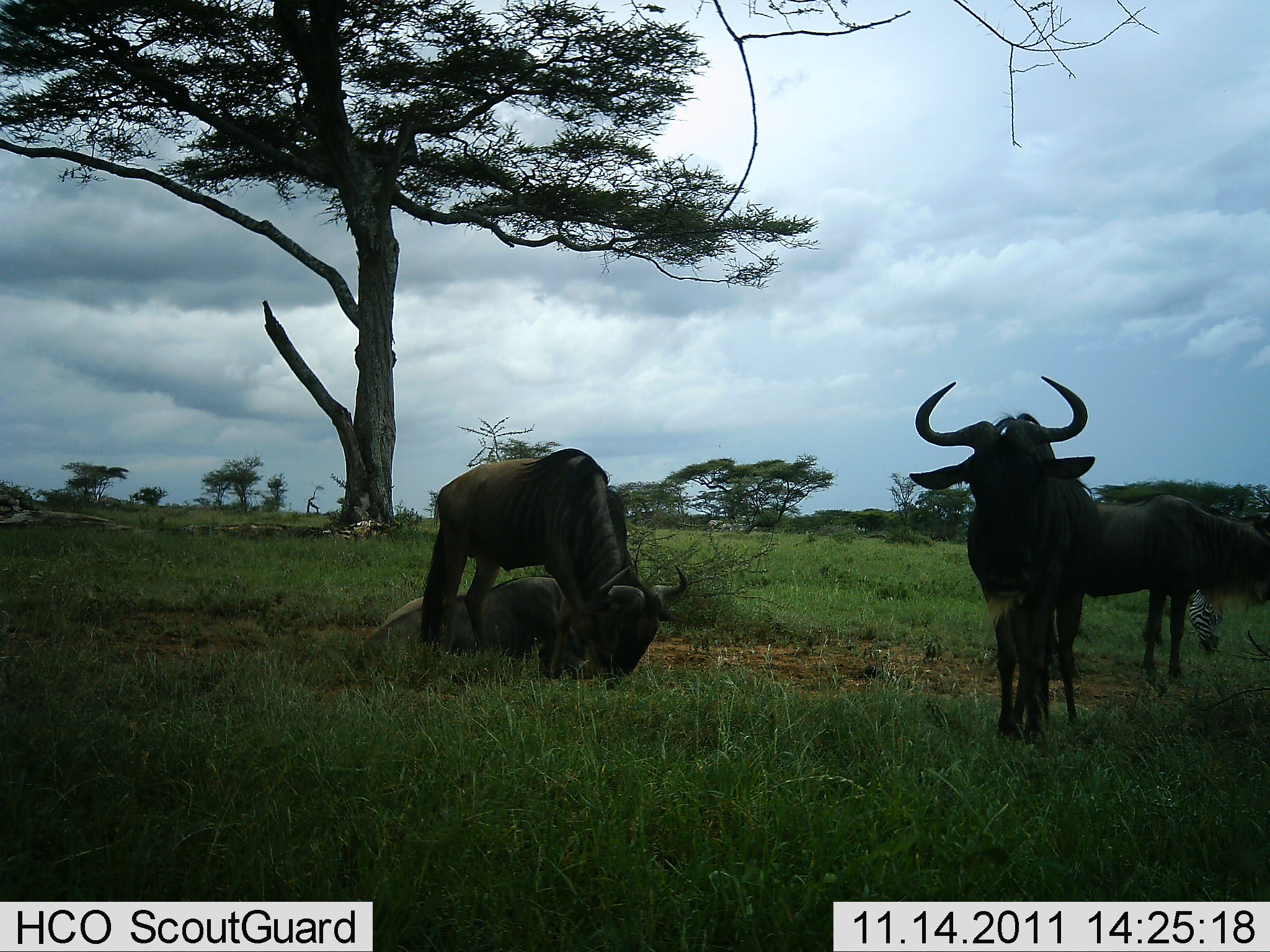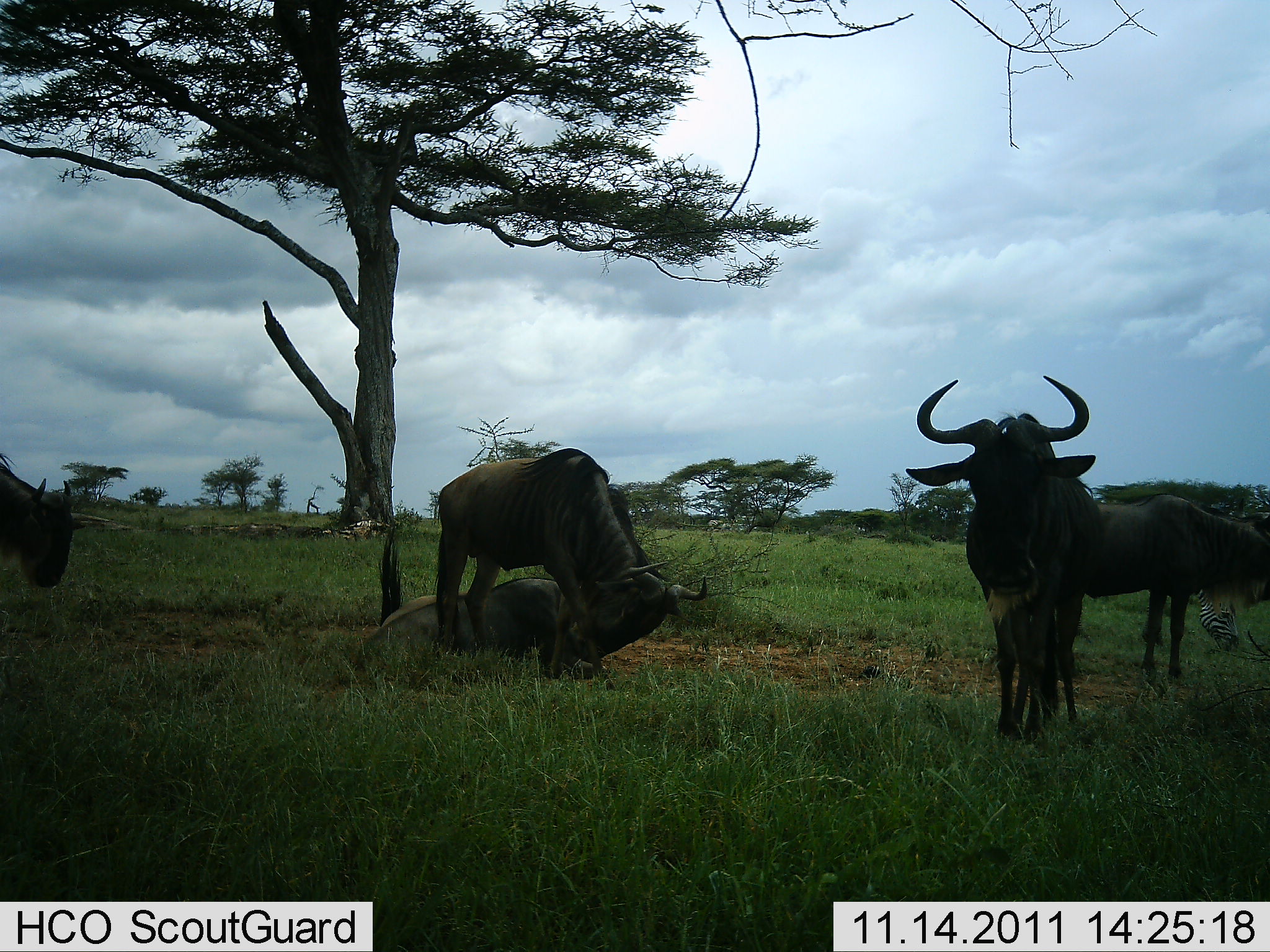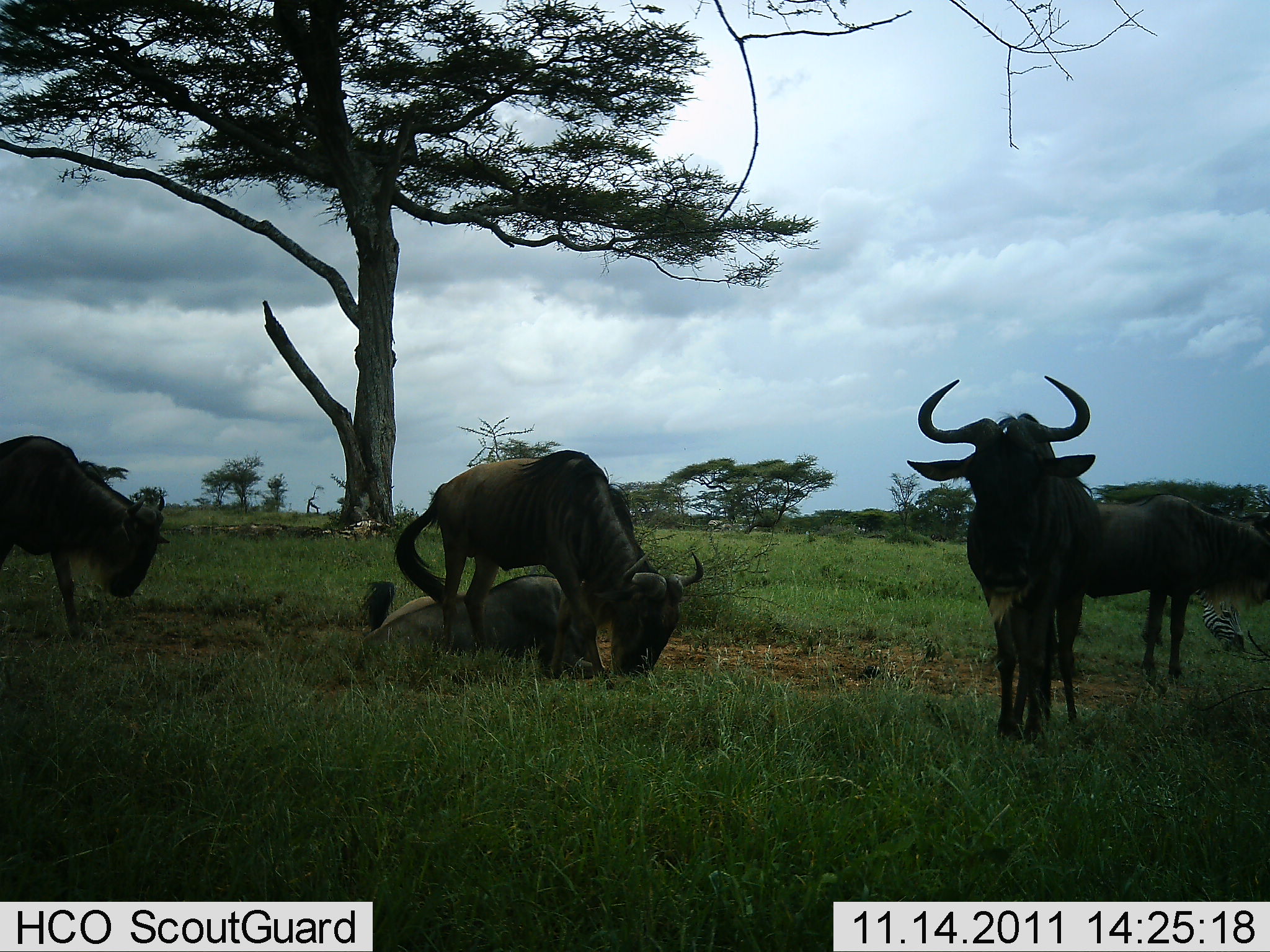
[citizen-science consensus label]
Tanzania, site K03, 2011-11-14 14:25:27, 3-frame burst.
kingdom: Animalia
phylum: Chordata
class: Mammalia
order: Artiodactyla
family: Bovidae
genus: Connochaetes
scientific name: Connochaetes taurinus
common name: blue wildebeest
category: wildebeest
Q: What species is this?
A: Wildebeest (blue wildebeest) (Connochaetes taurinus).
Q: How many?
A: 5.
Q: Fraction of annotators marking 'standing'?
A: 79%.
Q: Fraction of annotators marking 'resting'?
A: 71%.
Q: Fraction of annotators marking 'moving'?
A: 50%.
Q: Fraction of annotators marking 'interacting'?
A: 0%.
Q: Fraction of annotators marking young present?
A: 0%.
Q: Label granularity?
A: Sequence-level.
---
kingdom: Animalia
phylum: Chordata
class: Mammalia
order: Perissodactyla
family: Equidae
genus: Equus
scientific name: Equus quagga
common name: plains zebra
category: zebra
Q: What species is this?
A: Zebra (plains zebra) (Equus quagga).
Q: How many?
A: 1.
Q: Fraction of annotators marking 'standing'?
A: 60%.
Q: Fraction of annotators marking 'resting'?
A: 20%.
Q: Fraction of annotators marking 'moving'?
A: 0%.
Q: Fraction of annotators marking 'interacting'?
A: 0%.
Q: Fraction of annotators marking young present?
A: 0%.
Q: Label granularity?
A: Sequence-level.